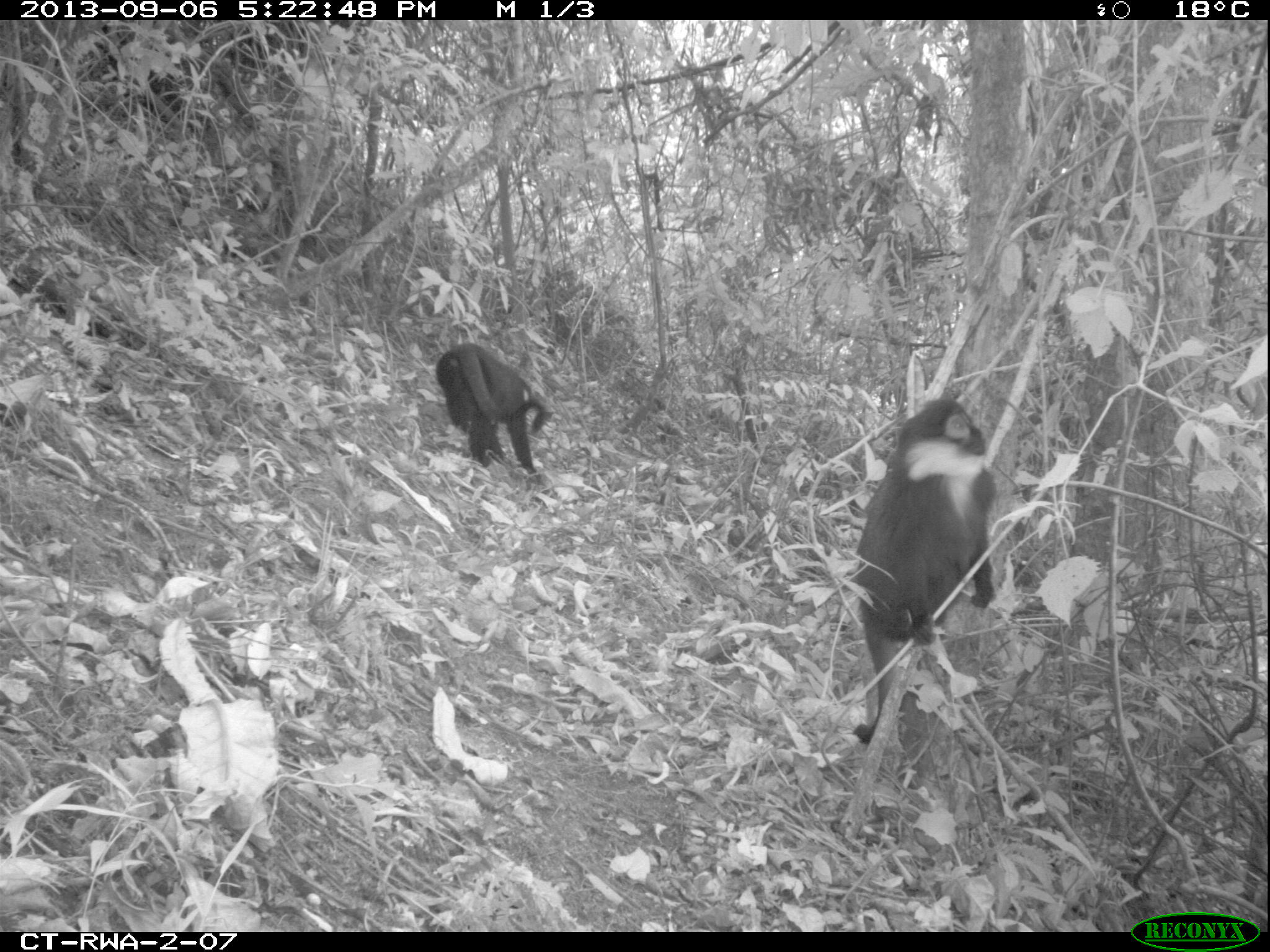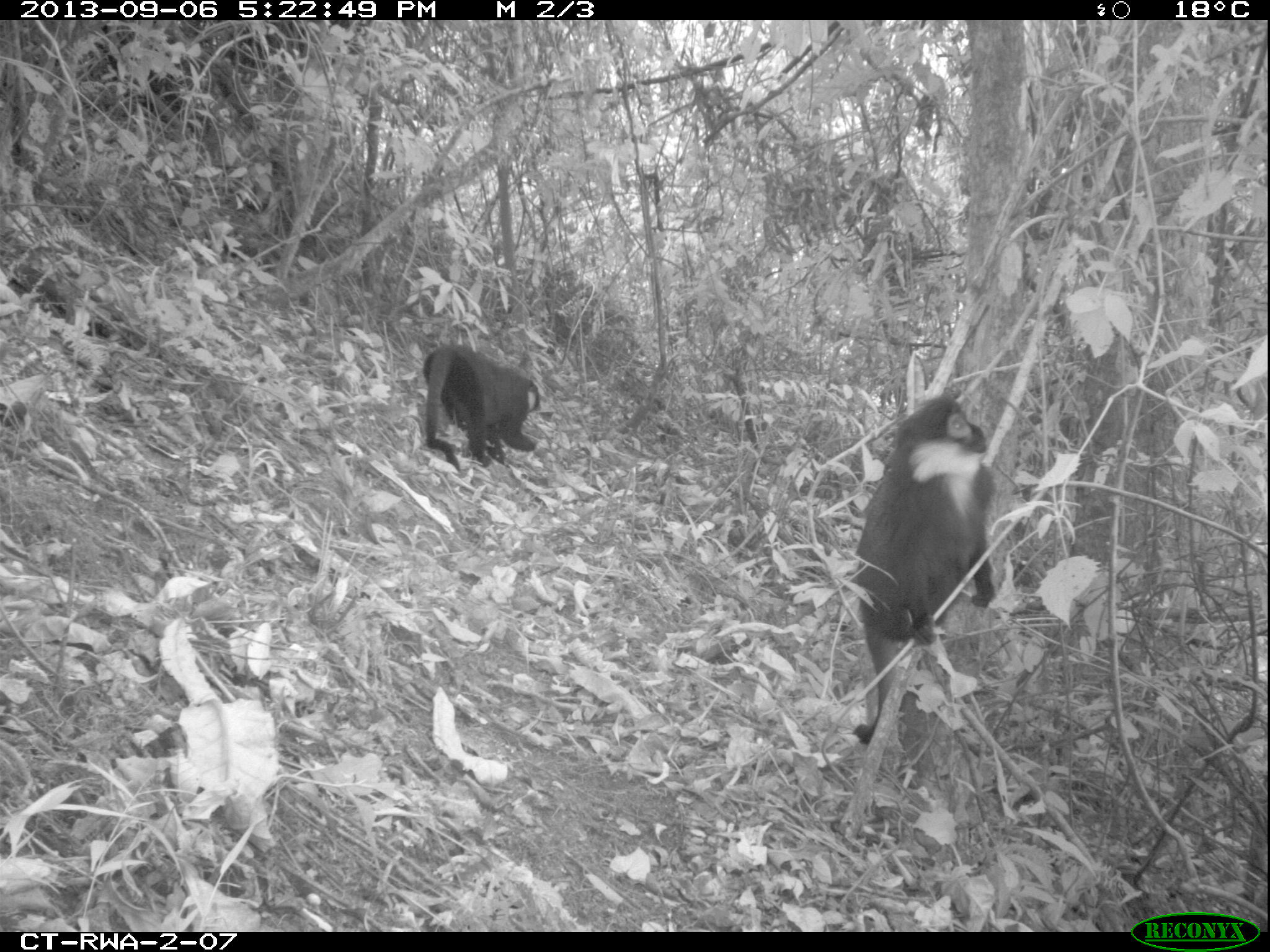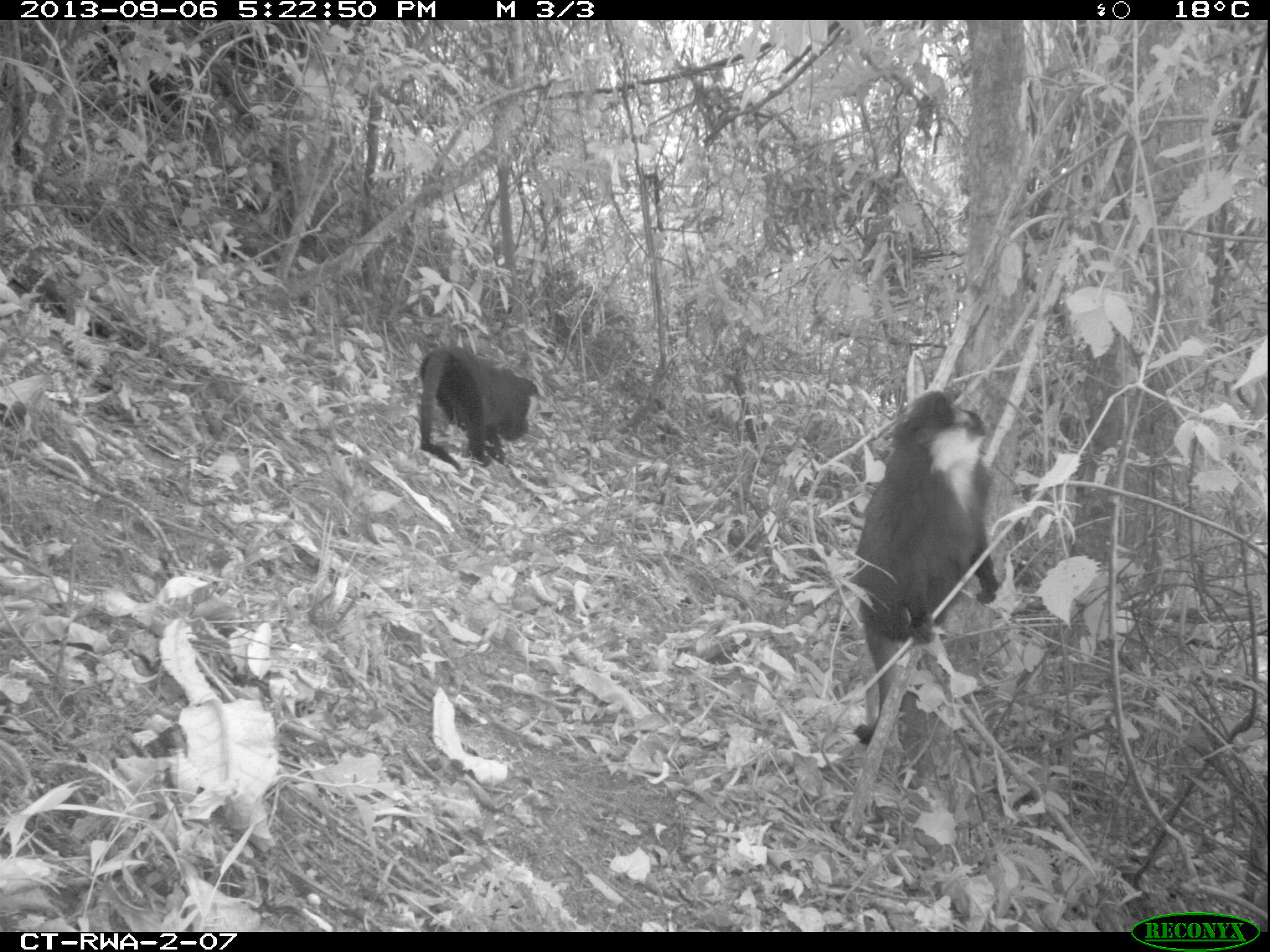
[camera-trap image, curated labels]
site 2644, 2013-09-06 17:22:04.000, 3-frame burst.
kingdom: Animalia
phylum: Chordata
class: Mammalia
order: Primates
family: Cercopithecidae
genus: Allochrocebus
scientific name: Allochrocebus lhoesti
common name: l'hoest's monkey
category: cercopithecus lhoesti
Cercopithecus lhoesti (l'hoest's monkey) (Allochrocebus lhoesti), count 2.